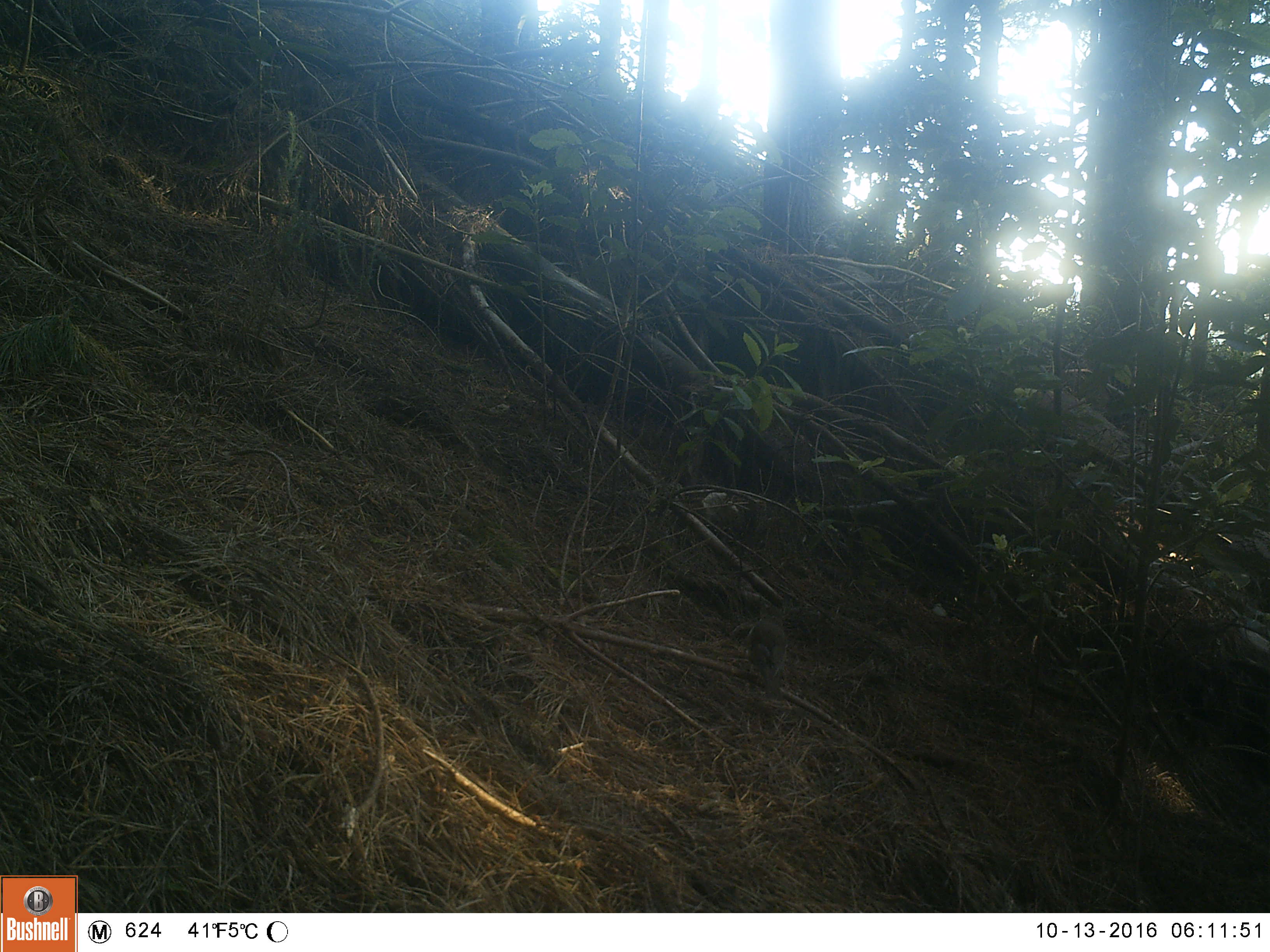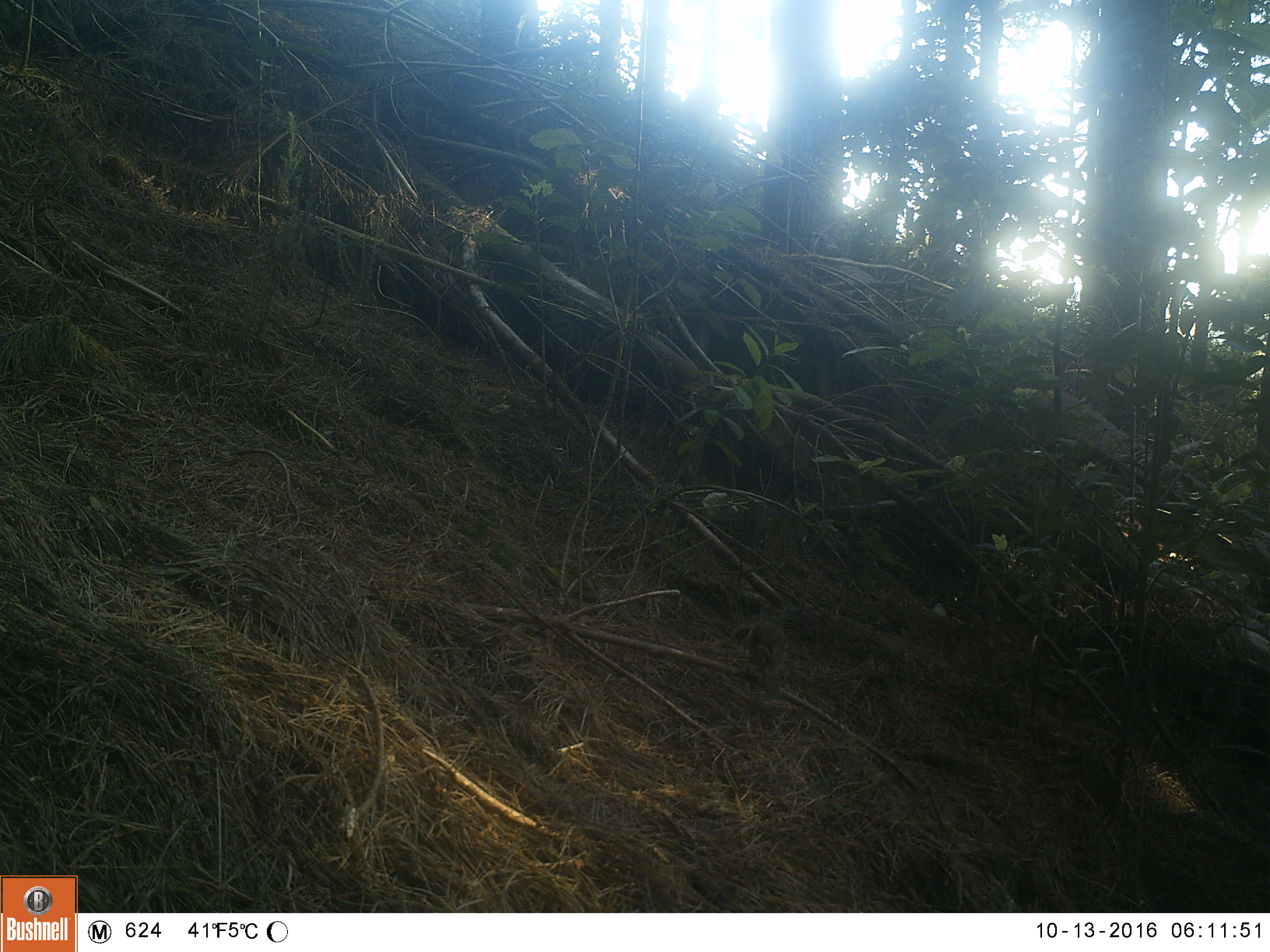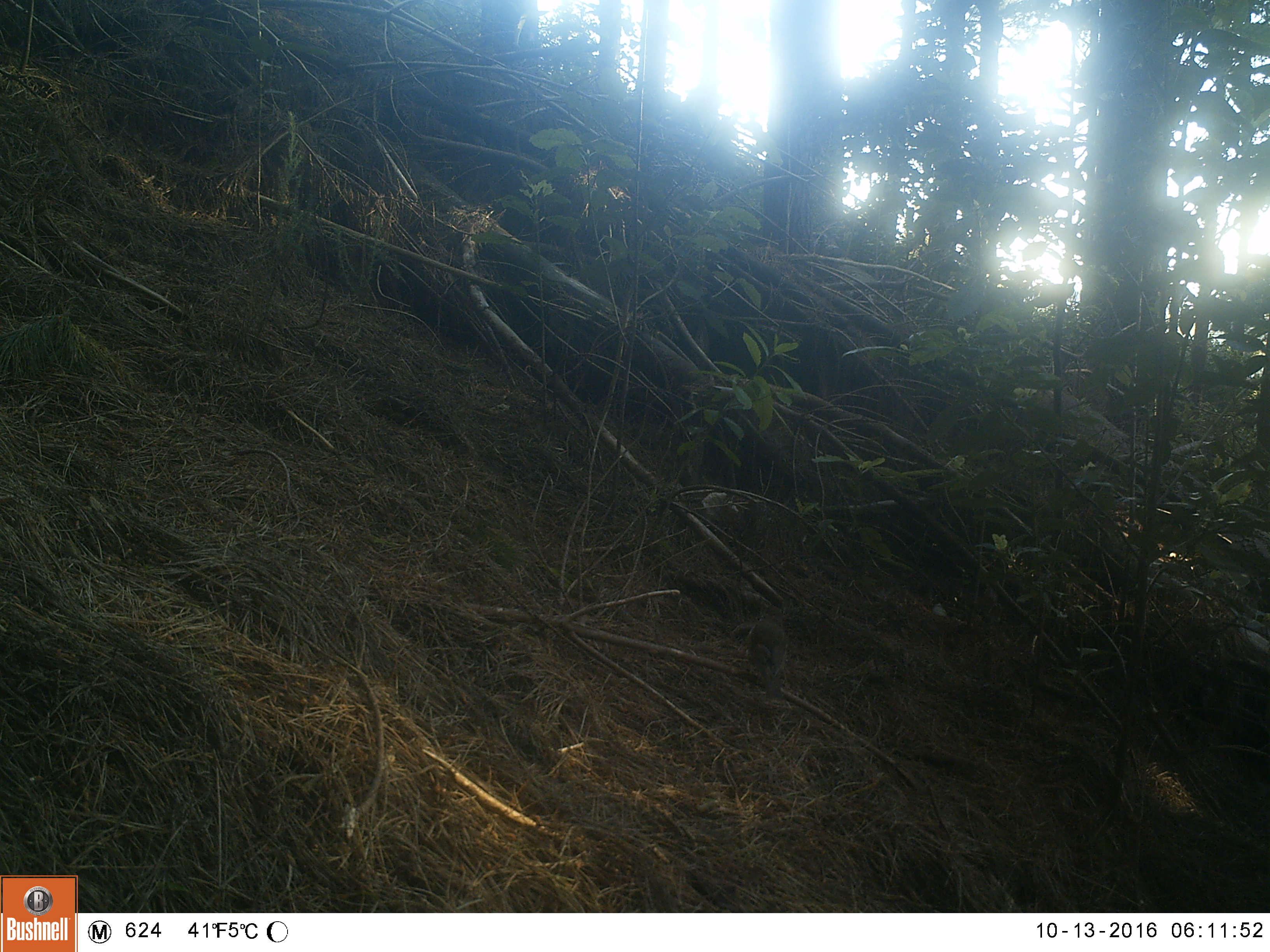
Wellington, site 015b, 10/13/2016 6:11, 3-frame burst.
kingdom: Animalia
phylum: Chordata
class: Aves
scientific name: Aves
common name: bird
Bird (Aves).